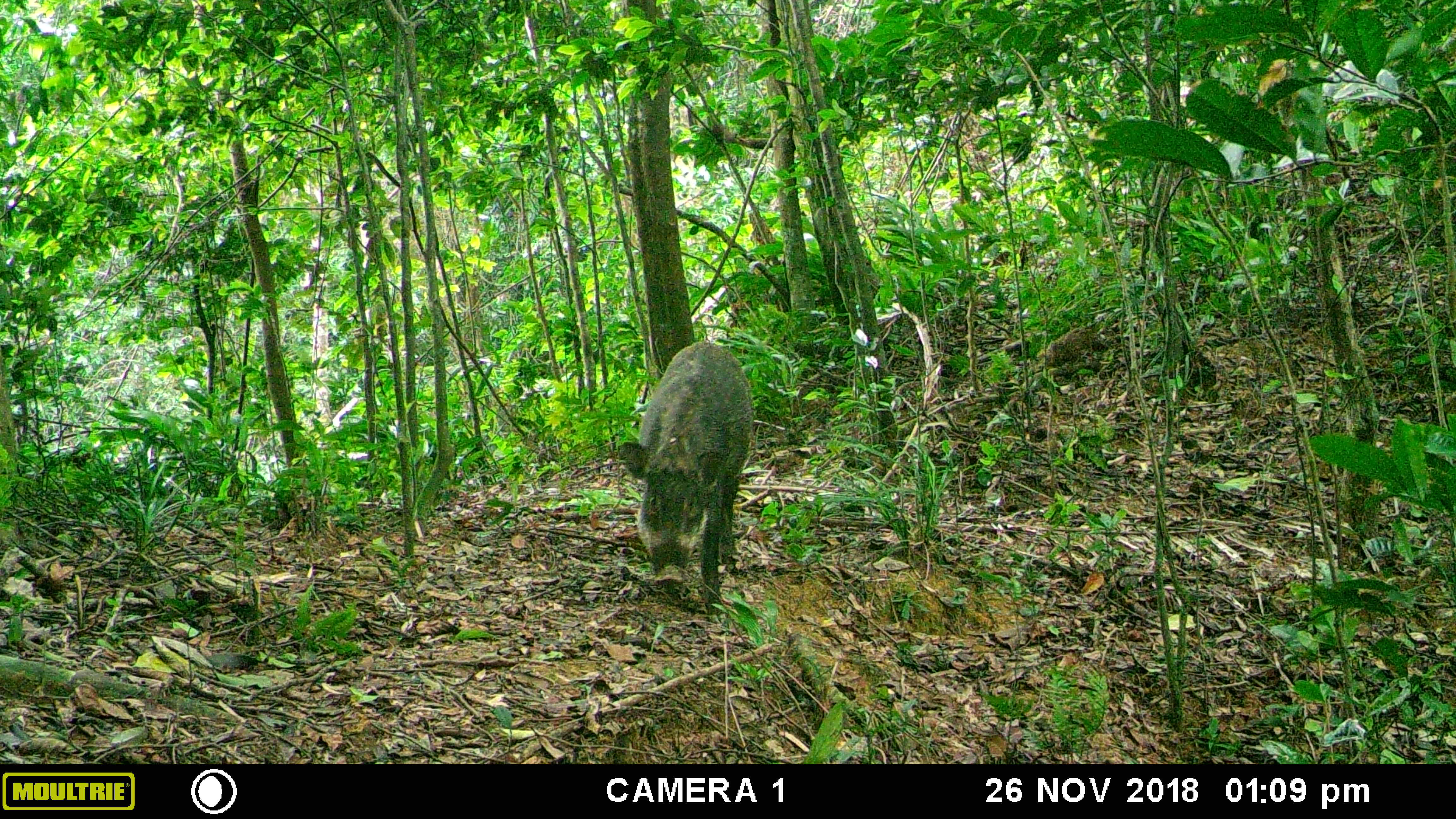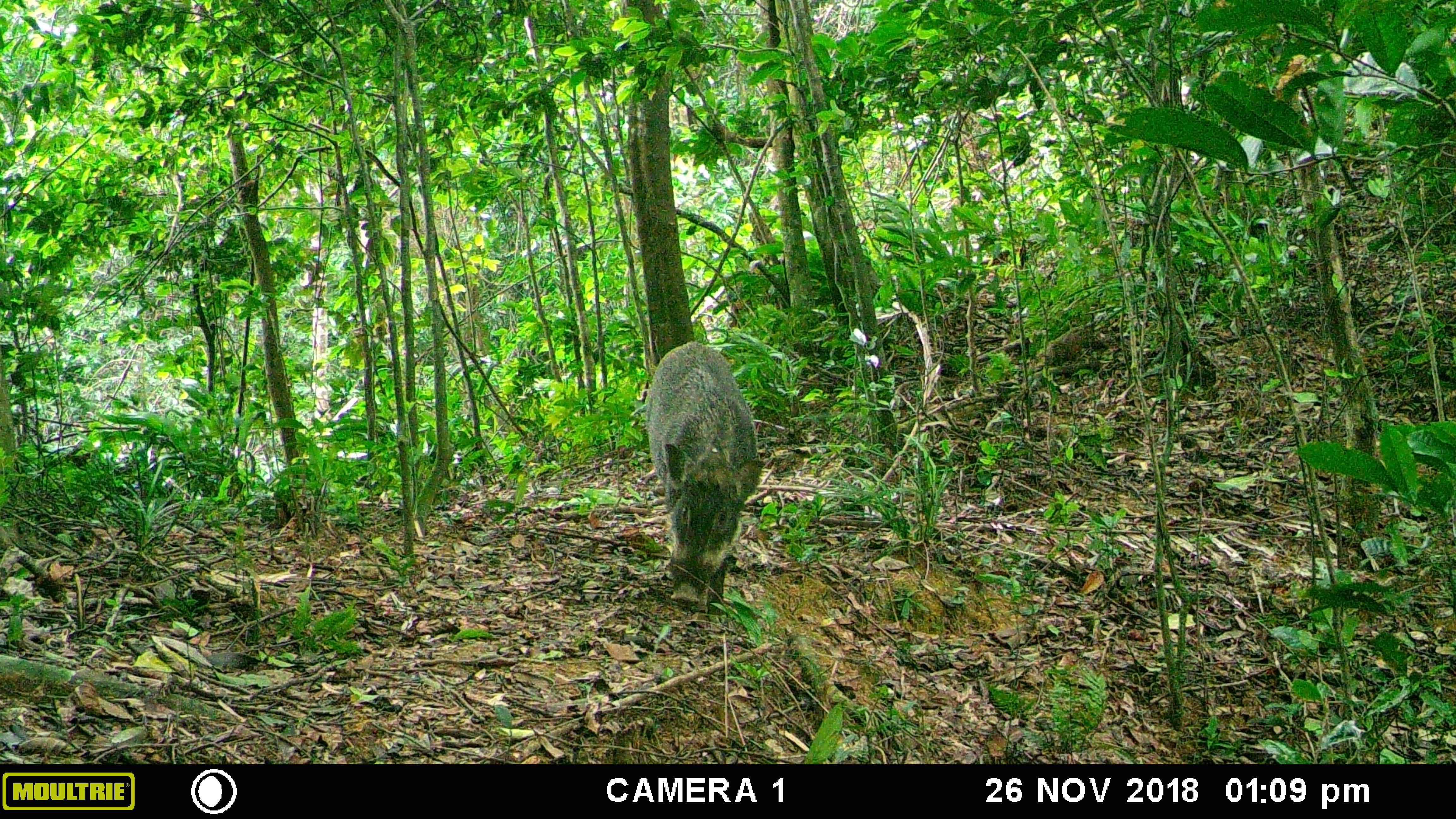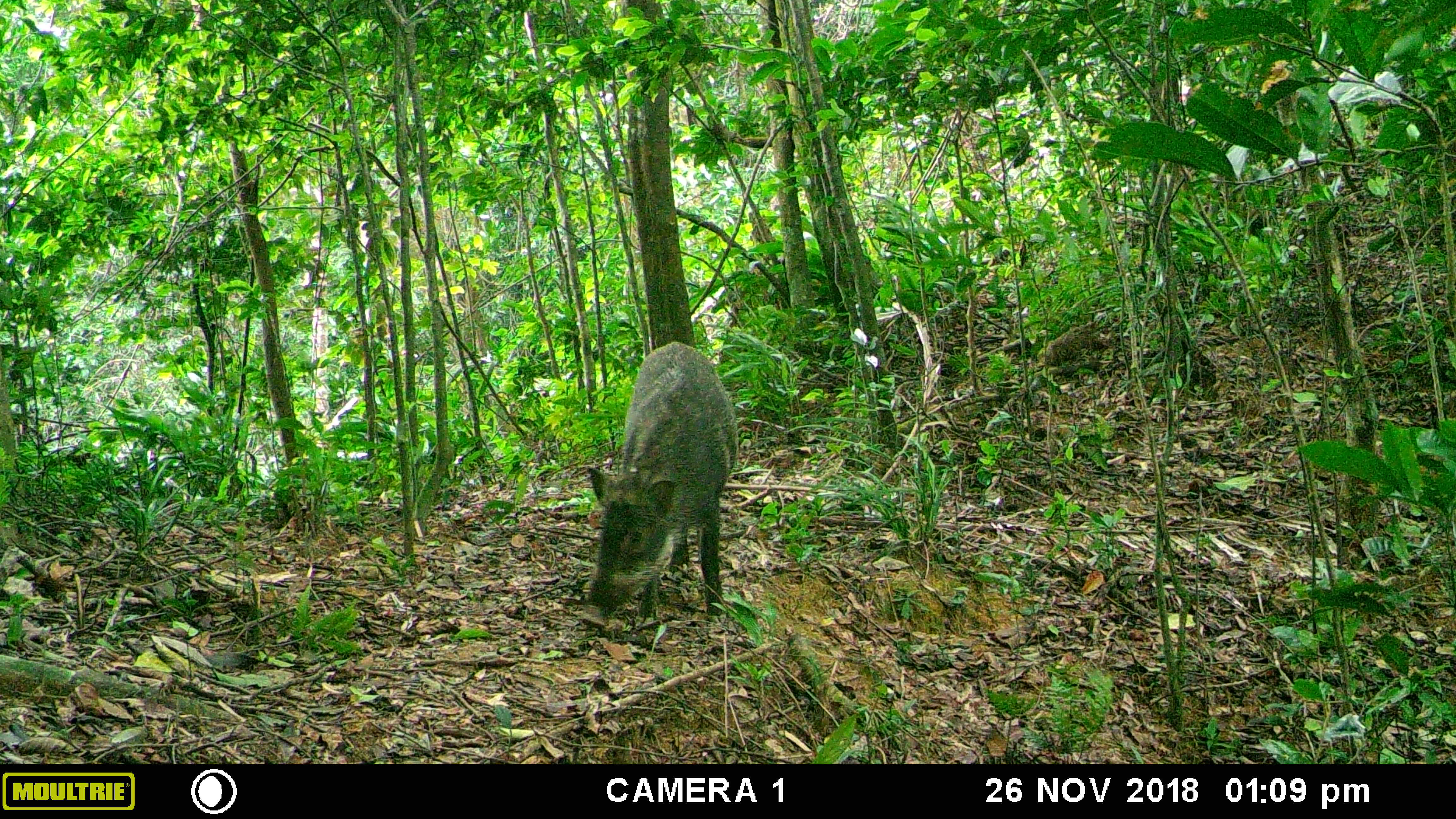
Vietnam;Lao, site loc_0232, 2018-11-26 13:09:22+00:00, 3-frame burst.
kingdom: Animalia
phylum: Chordata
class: Mammalia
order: Artiodactyla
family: Suidae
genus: Sus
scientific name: Sus scrofa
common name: eurasian wild pig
Eurasian wild pig (Sus scrofa). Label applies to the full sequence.